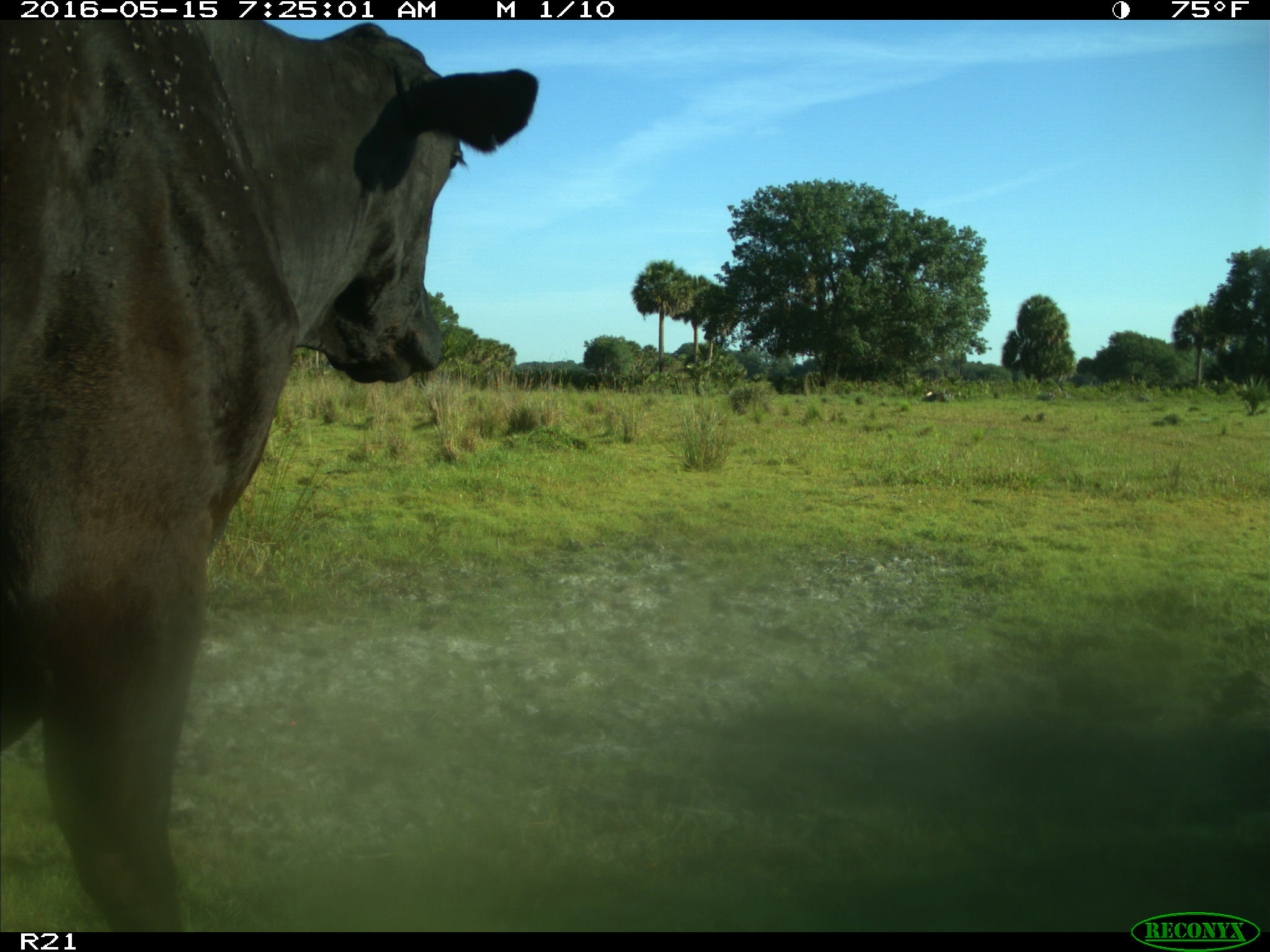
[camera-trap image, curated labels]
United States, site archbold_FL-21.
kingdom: Animalia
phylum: Chordata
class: Mammalia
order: Artiodactyla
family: Bovidae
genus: Bos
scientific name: Bos taurus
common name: domestic cow